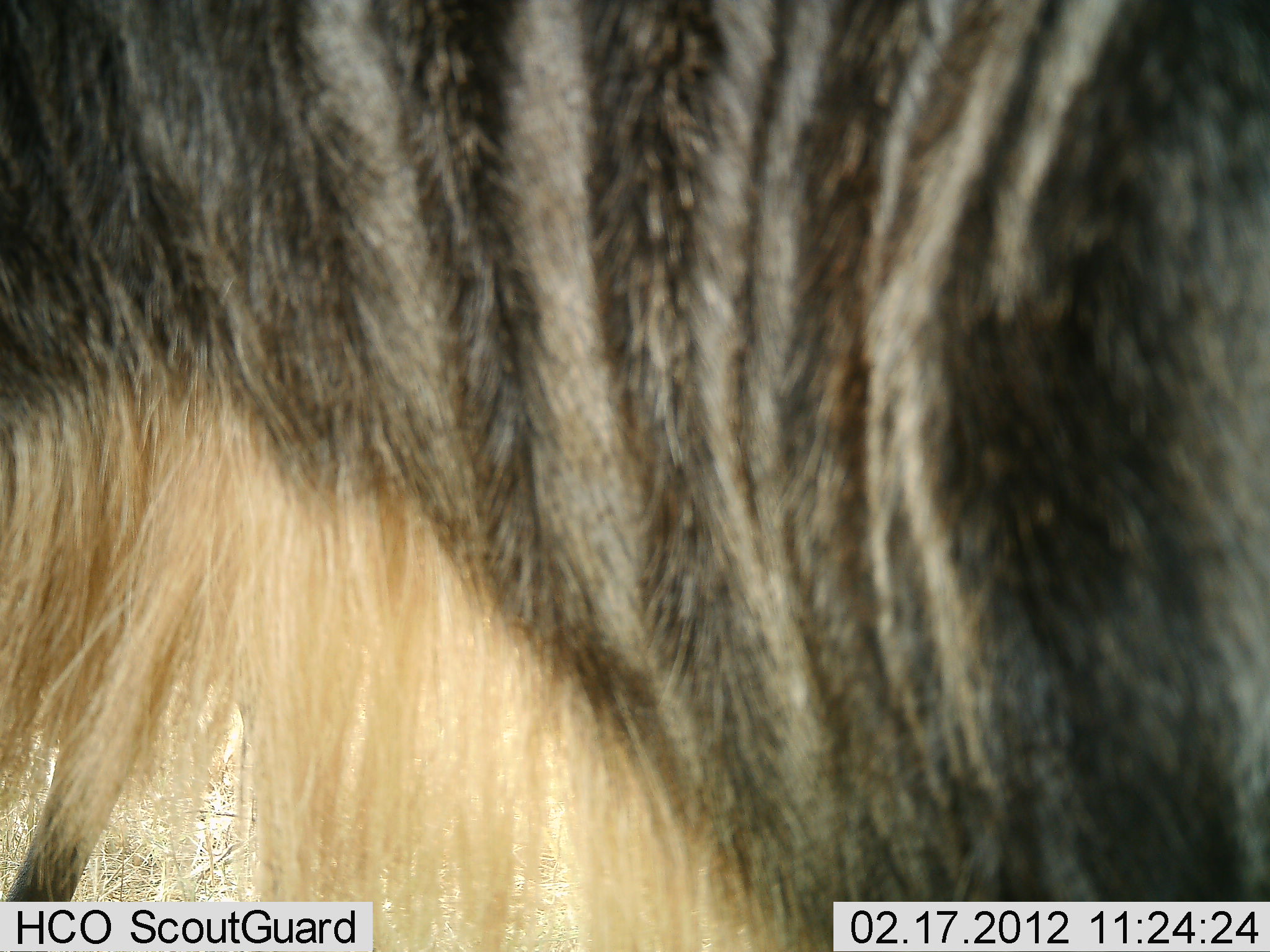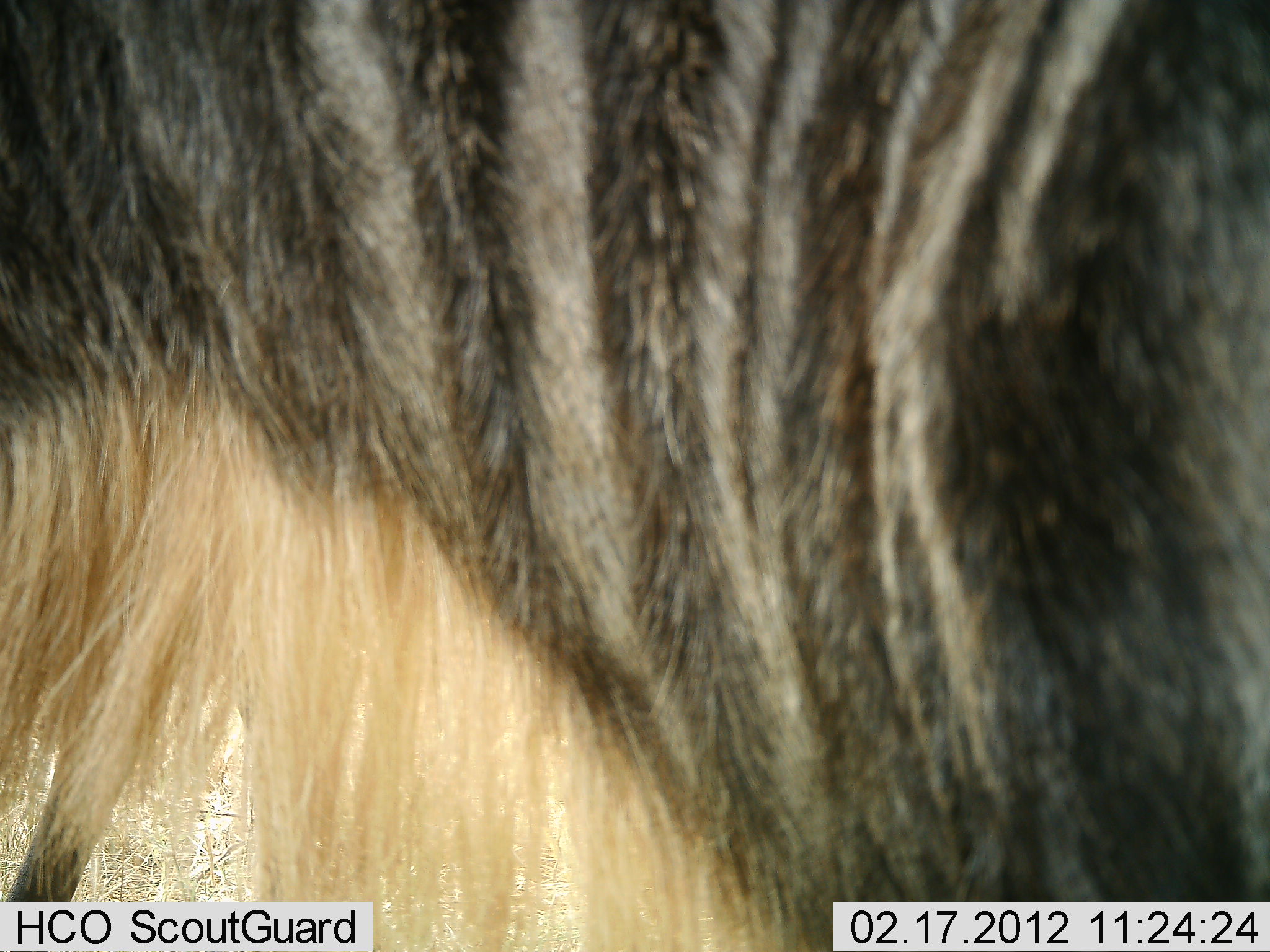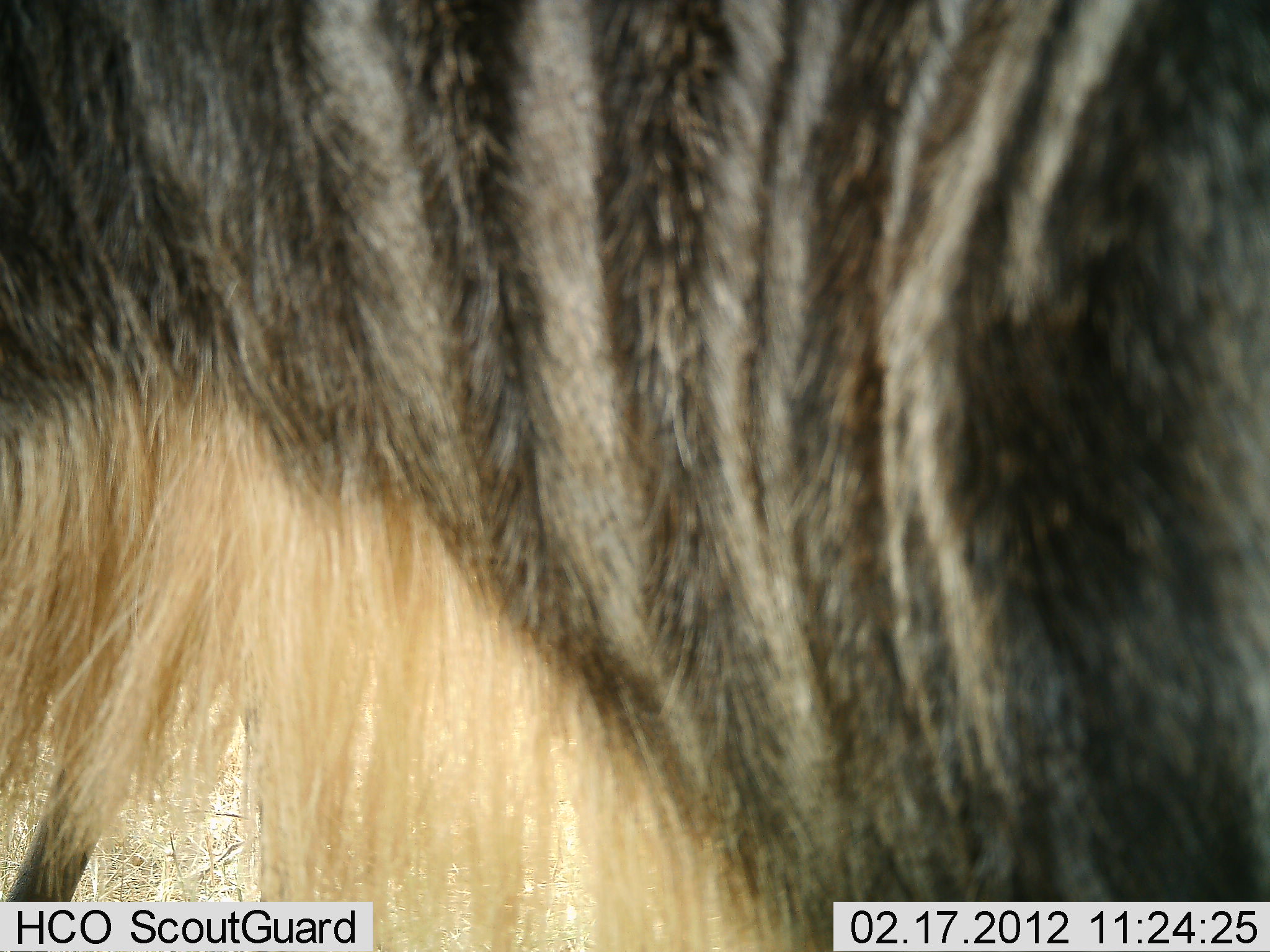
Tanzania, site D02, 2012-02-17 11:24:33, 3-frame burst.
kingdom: Animalia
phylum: Chordata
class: Mammalia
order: Artiodactyla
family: Bovidae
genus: Connochaetes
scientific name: Connochaetes taurinus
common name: blue wildebeest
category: wildebeest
Wildebeest (blue wildebeest) (Connochaetes taurinus), count 1. Behavior (volunteer vote fractions): standing 100%, resting 0%, moving 0%, interacting 0%. Young present (vote fraction): 0%. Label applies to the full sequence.